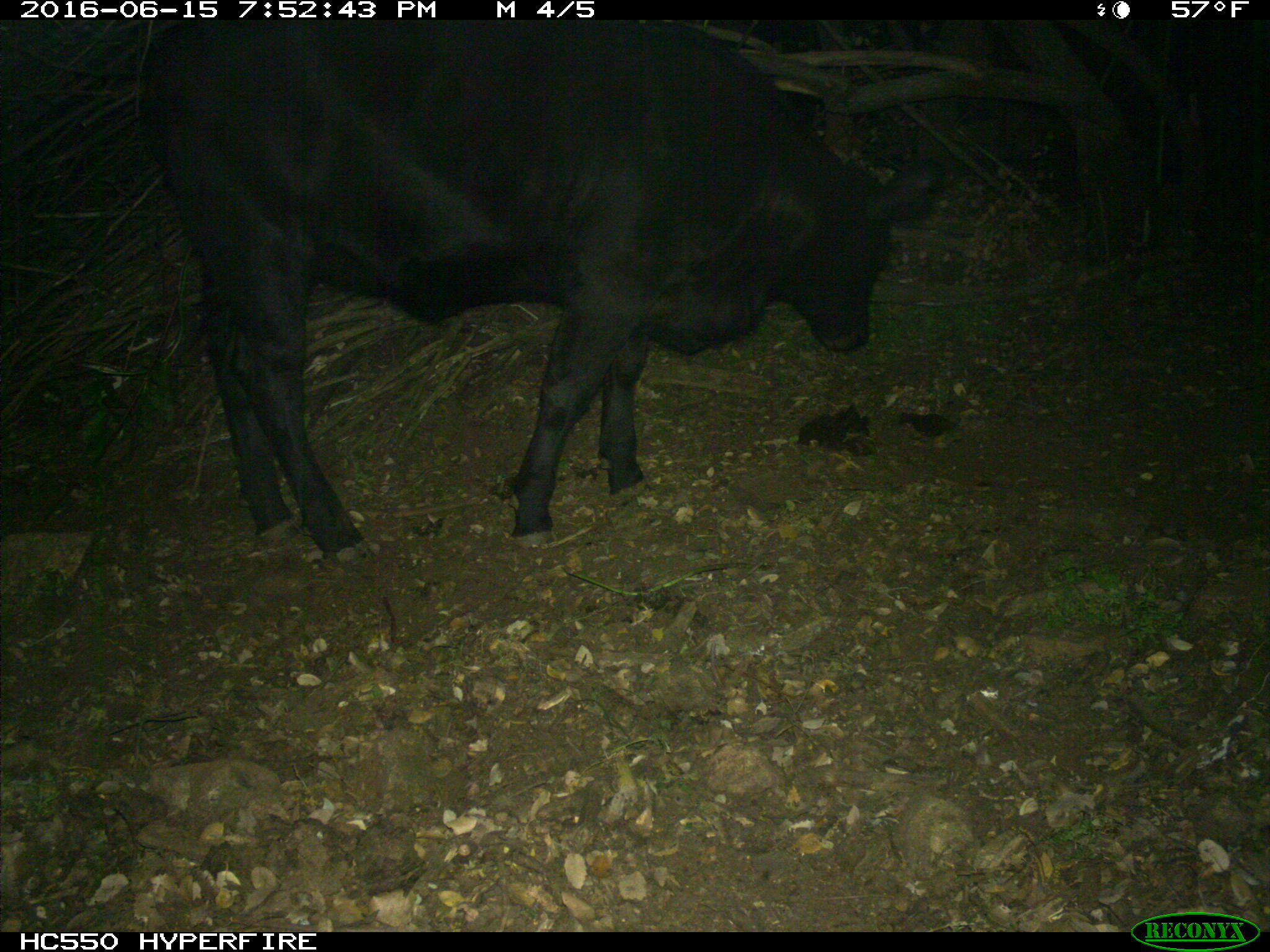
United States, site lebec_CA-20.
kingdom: Animalia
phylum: Chordata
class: Mammalia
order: Artiodactyla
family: Bovidae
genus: Bos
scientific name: Bos taurus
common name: domestic cow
Bos taurus (domestic cow).